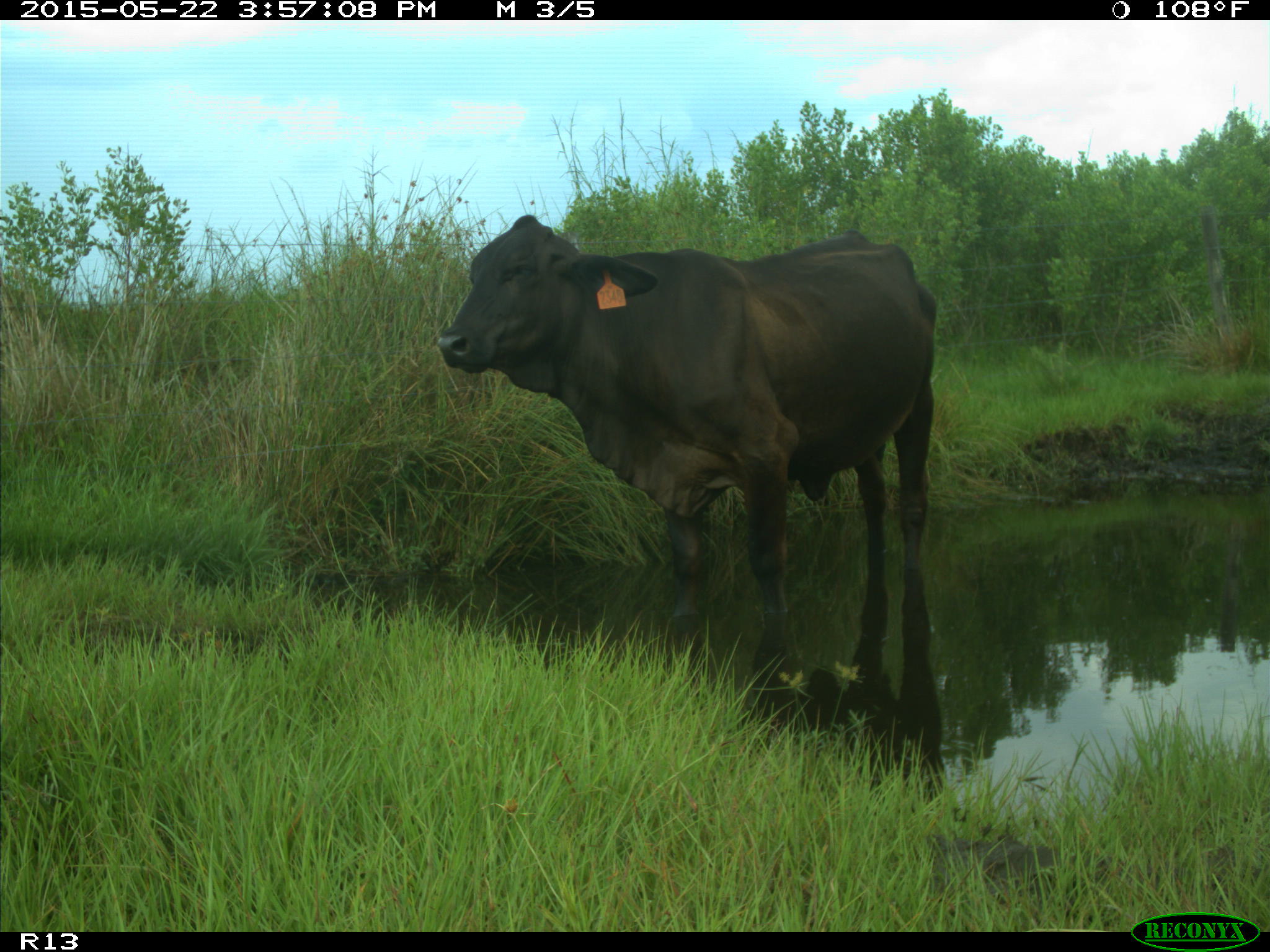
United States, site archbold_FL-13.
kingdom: Animalia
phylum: Chordata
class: Mammalia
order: Artiodactyla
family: Bovidae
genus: Bos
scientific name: Bos taurus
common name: domestic cow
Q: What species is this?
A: Bos taurus (domestic cow).